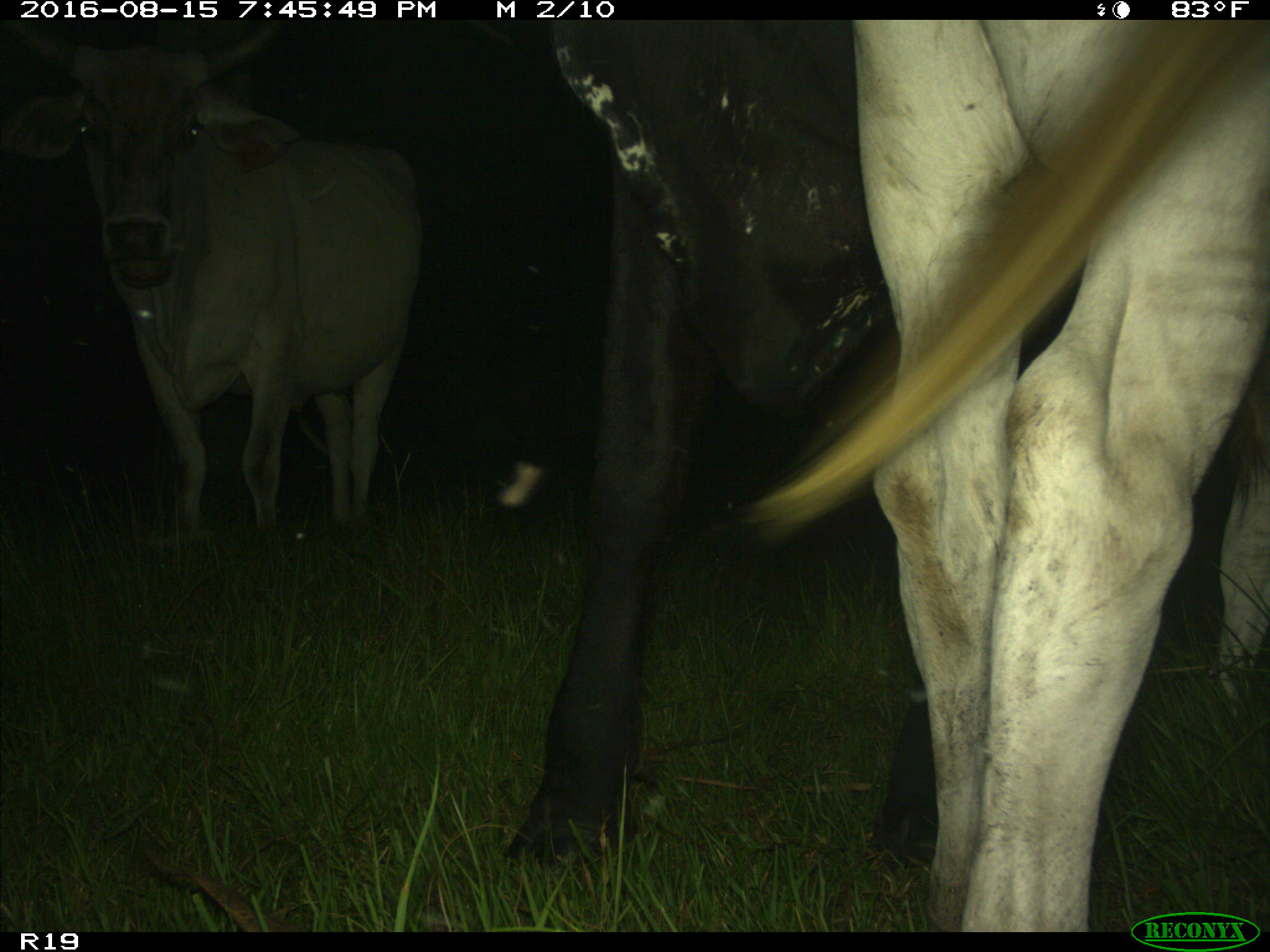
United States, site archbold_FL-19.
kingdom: Animalia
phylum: Chordata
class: Mammalia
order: Artiodactyla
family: Bovidae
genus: Bos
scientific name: Bos taurus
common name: domestic cow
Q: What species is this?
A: Bos taurus (domestic cow).